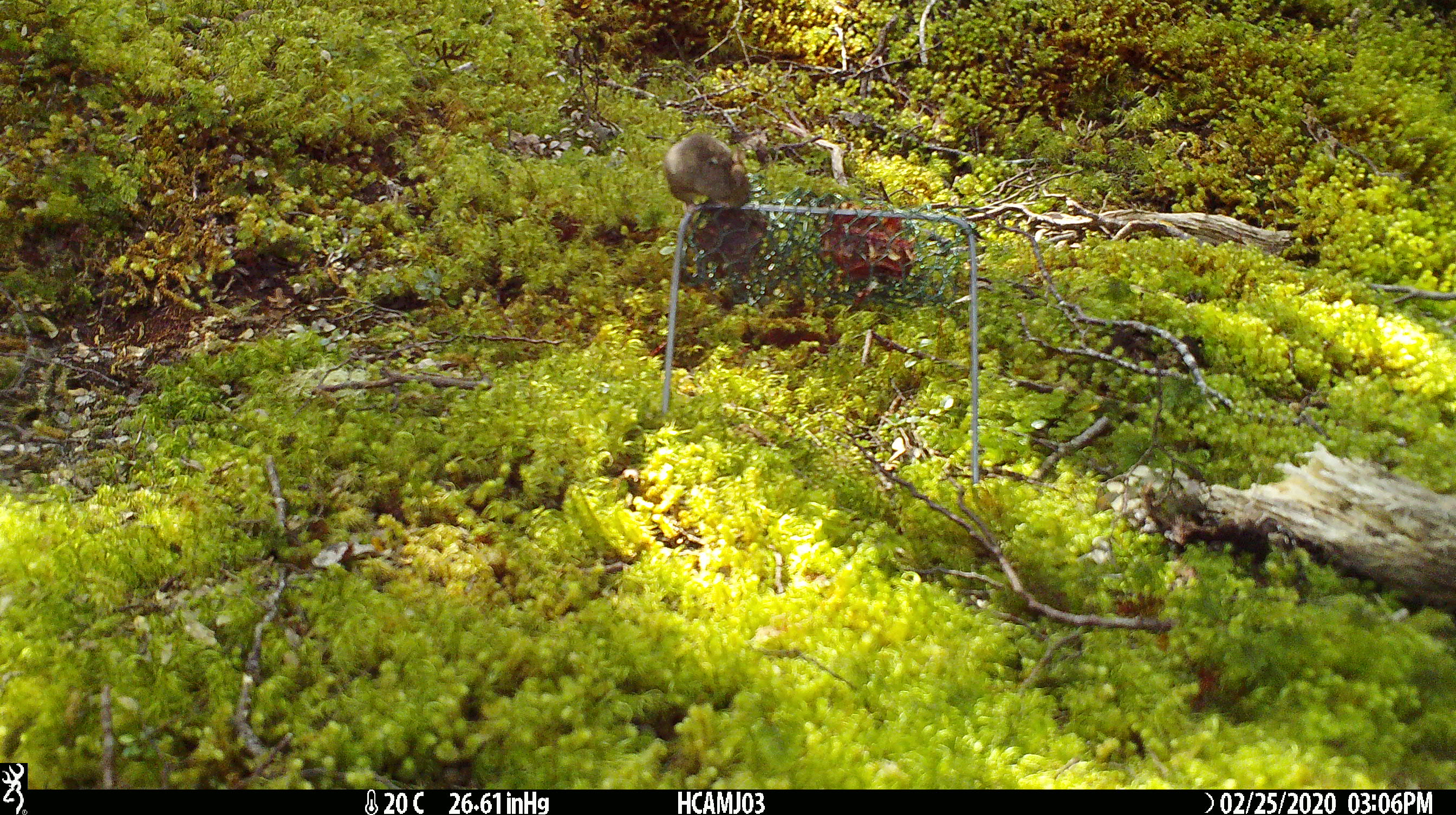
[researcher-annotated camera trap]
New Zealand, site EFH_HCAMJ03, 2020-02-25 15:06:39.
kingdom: Animalia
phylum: Chordata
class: Mammalia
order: Rodentia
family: Muridae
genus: Mus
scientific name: Mus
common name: mouse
Mouse (Mus).